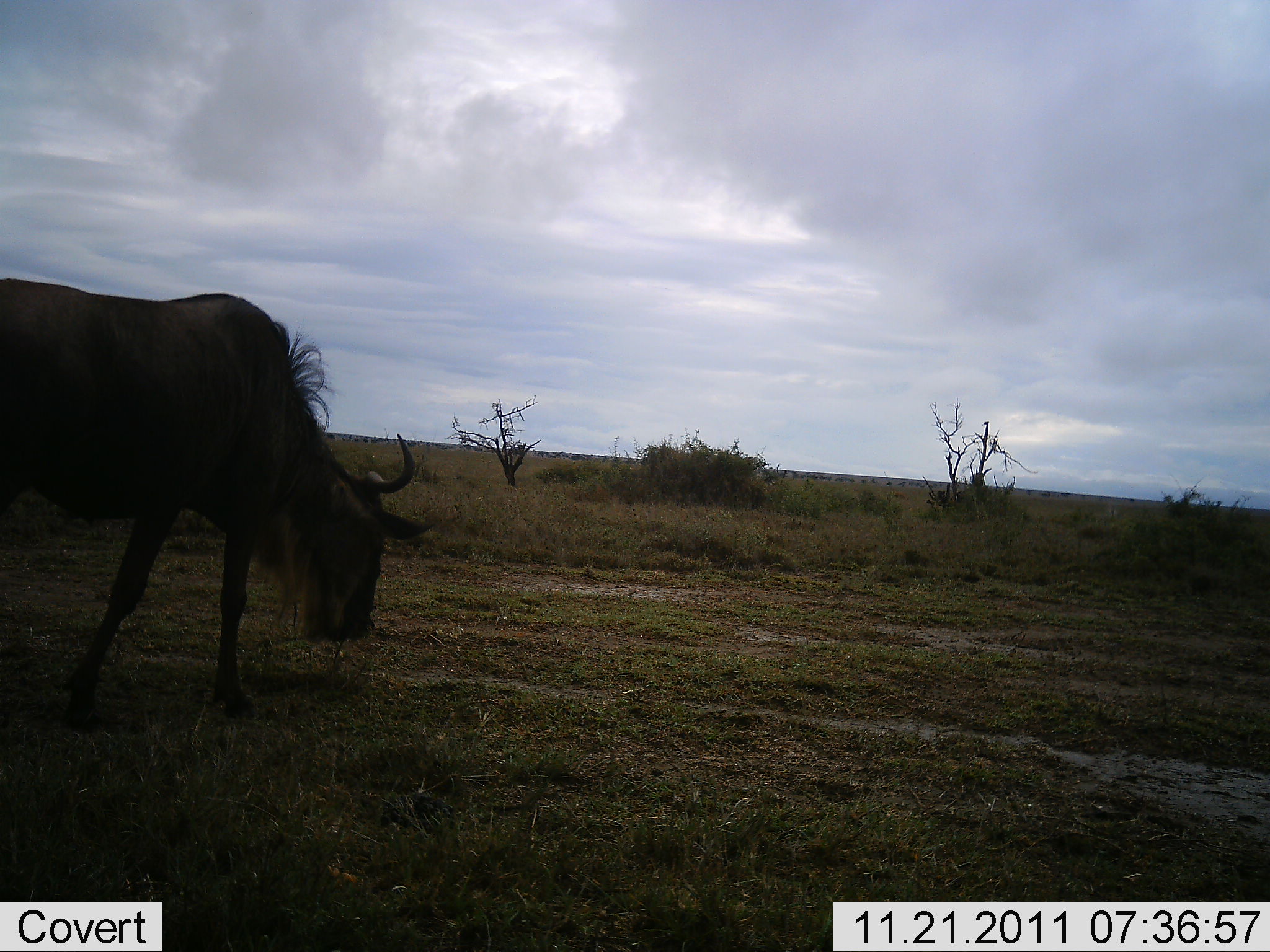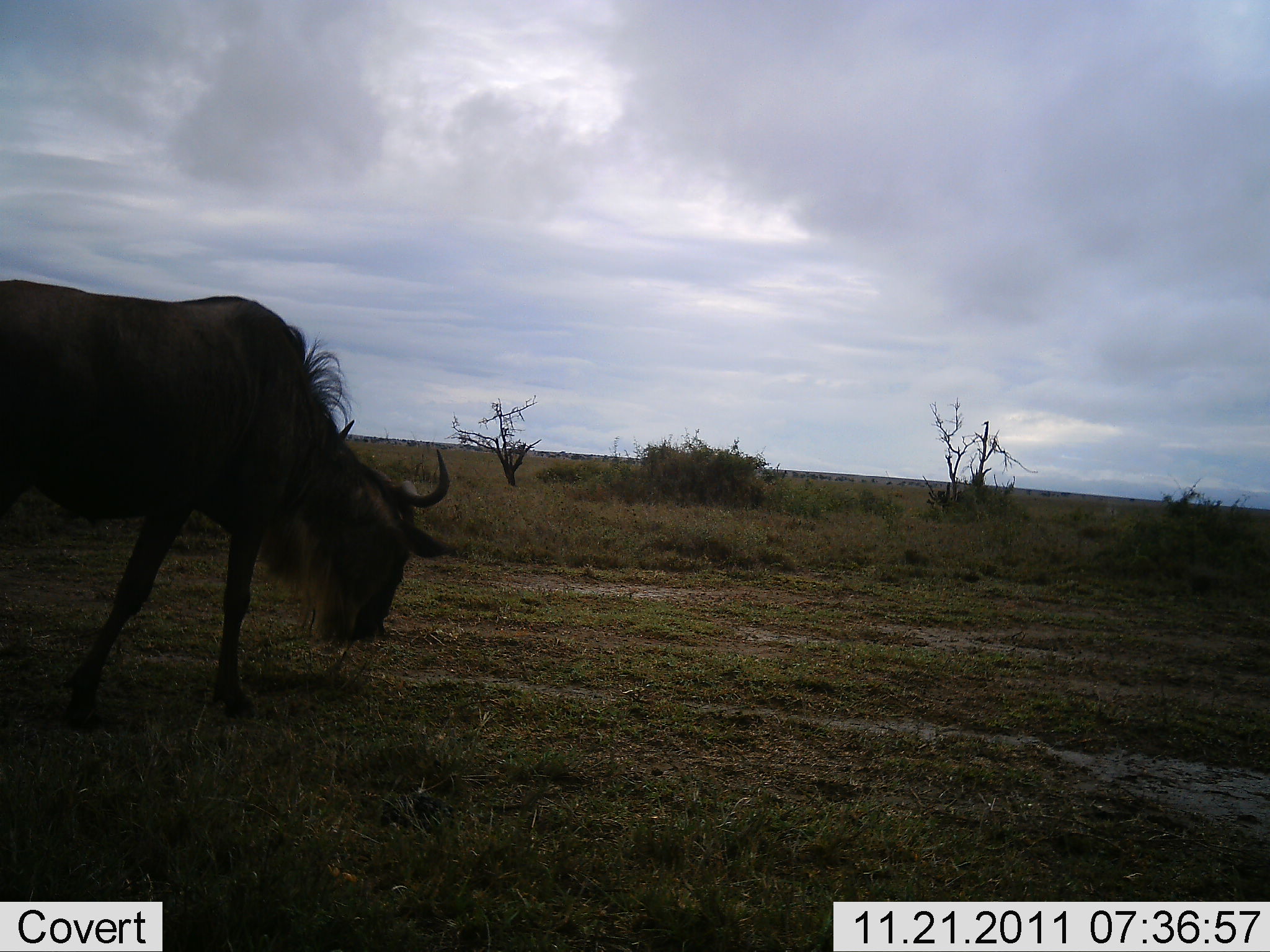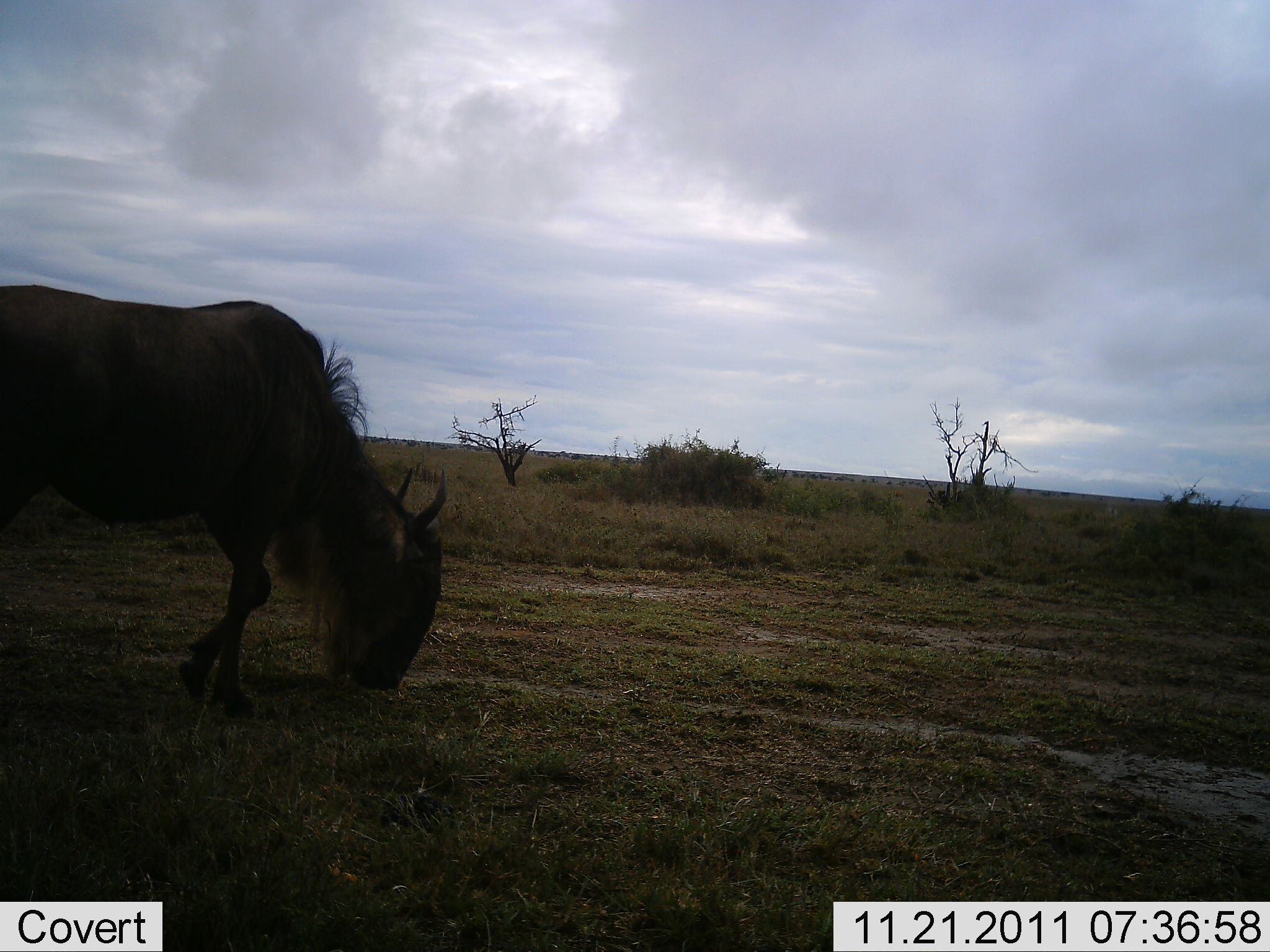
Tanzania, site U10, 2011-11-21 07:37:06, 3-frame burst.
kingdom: Animalia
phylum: Chordata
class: Mammalia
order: Artiodactyla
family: Bovidae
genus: Connochaetes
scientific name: Connochaetes taurinus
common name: blue wildebeest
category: wildebeest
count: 1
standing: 15%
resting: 0%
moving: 15%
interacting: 0%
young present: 0%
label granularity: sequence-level